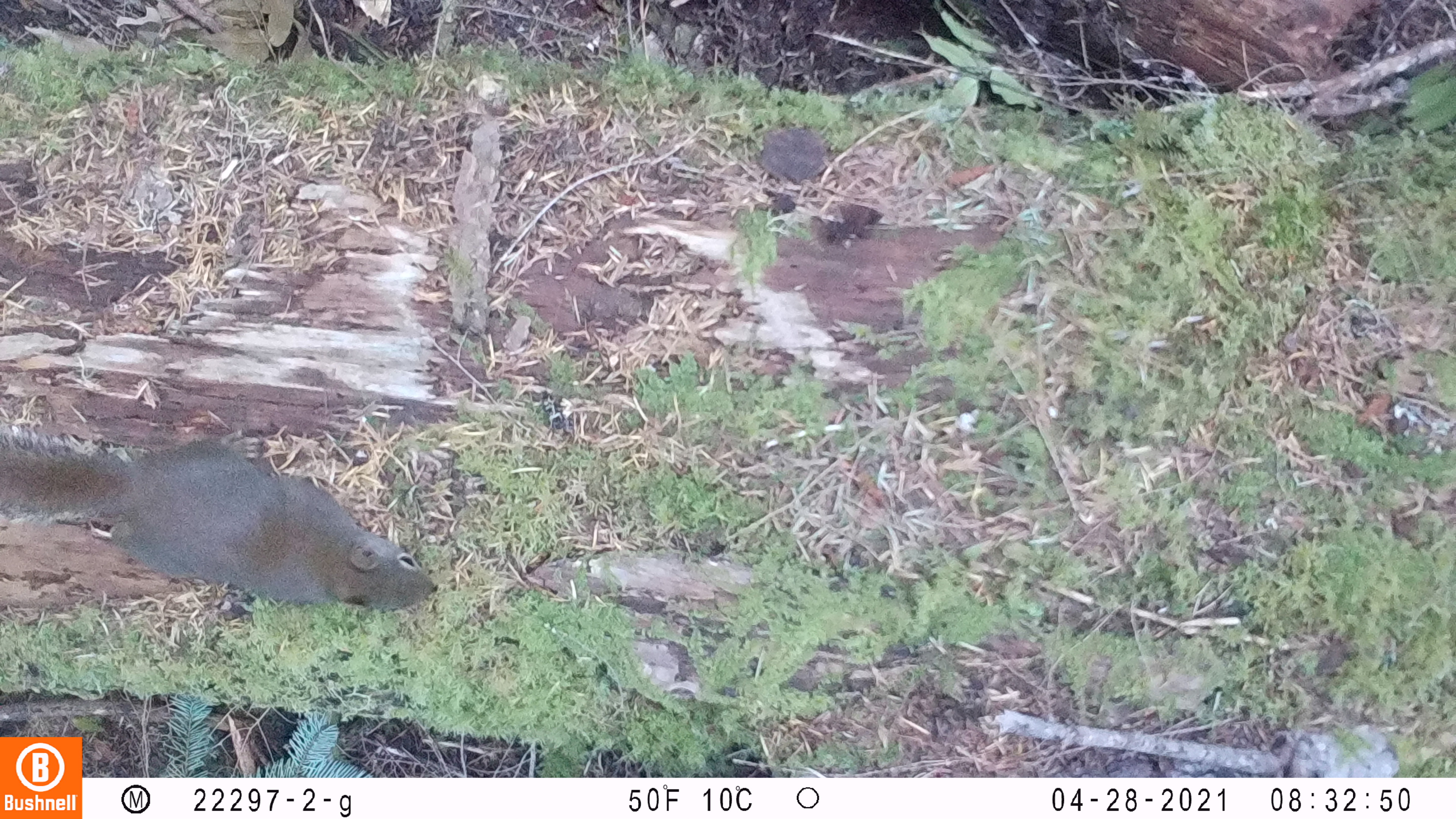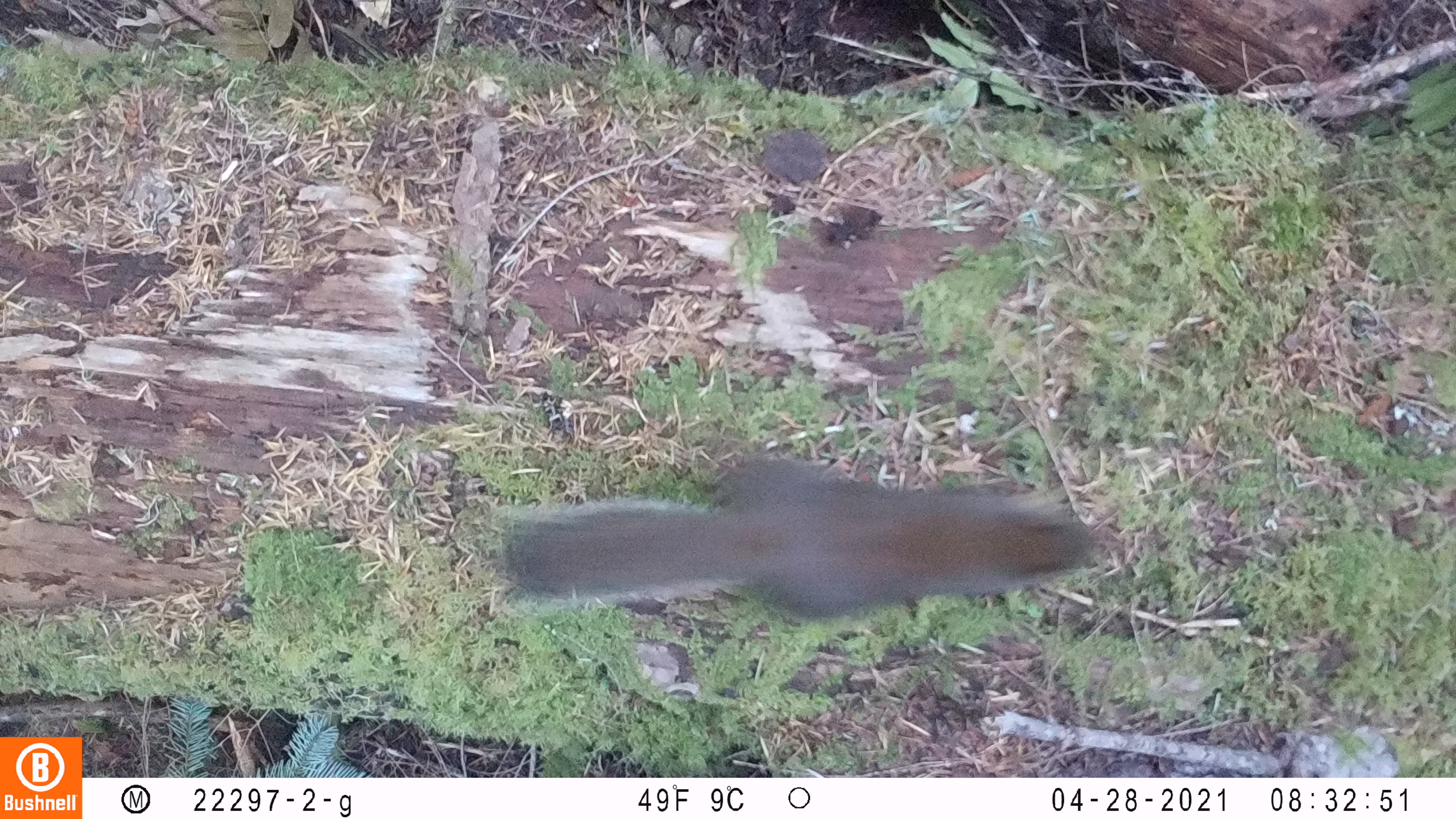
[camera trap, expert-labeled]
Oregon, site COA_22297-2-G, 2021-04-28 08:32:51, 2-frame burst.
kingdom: Animalia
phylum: Chordata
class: Mammalia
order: Rodentia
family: Sciuridae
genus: Tamiasciurus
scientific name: Tamiasciurus douglasii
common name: douglas squirrel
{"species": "douglas squirrel (Tamiasciurus douglasii)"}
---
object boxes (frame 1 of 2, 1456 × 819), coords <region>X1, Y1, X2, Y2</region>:
douglas squirrel: <region>0, 415, 459, 622</region>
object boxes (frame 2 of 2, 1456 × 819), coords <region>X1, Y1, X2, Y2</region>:
douglas squirrel: <region>473, 441, 1121, 652</region>